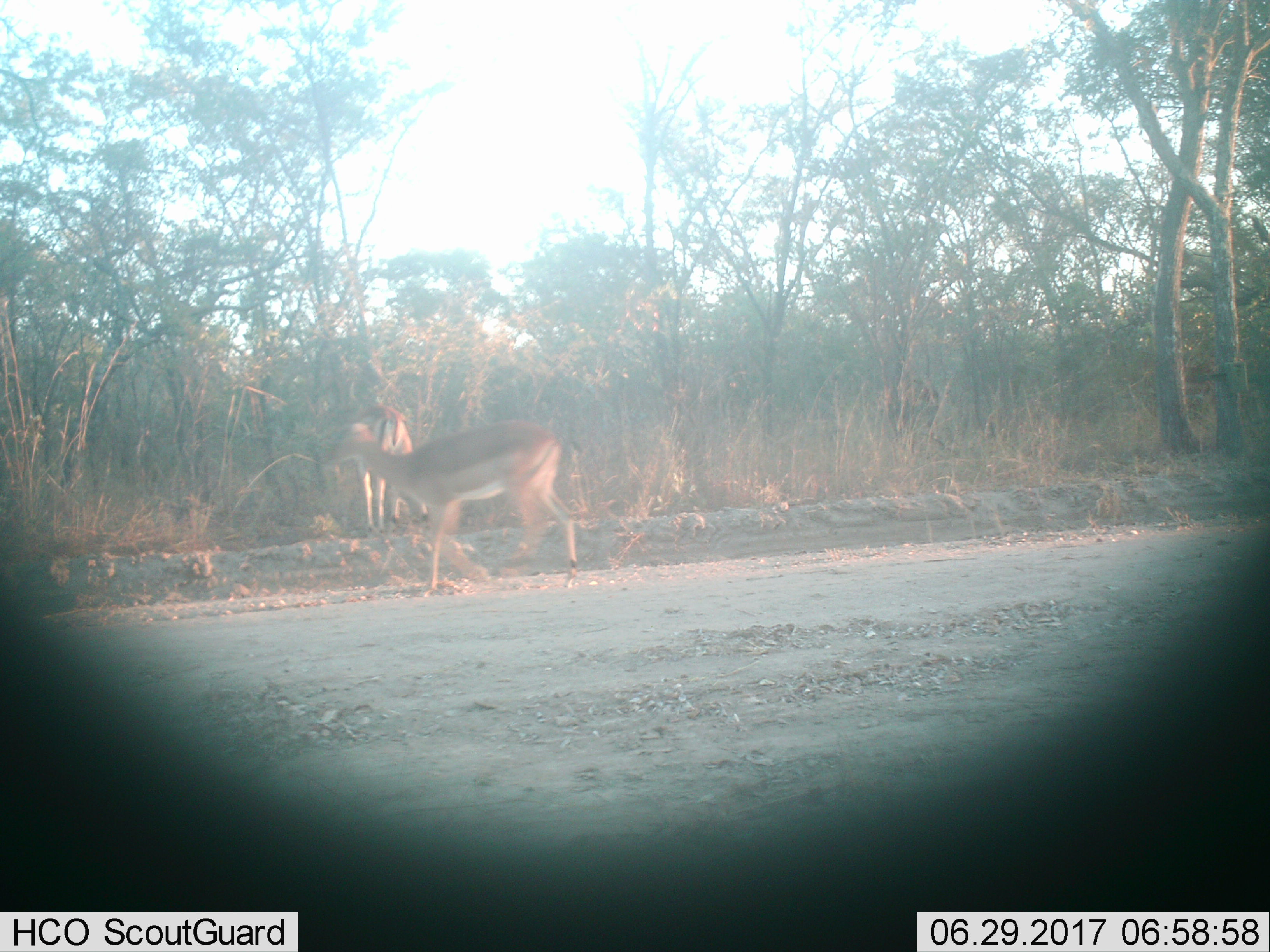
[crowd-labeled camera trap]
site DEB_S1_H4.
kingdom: Animalia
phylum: Chordata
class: Mammalia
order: Artiodactyla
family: Bovidae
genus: Aepyceros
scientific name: Aepyceros melampus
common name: impala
Impala (Aepyceros melampus), count 2. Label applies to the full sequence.